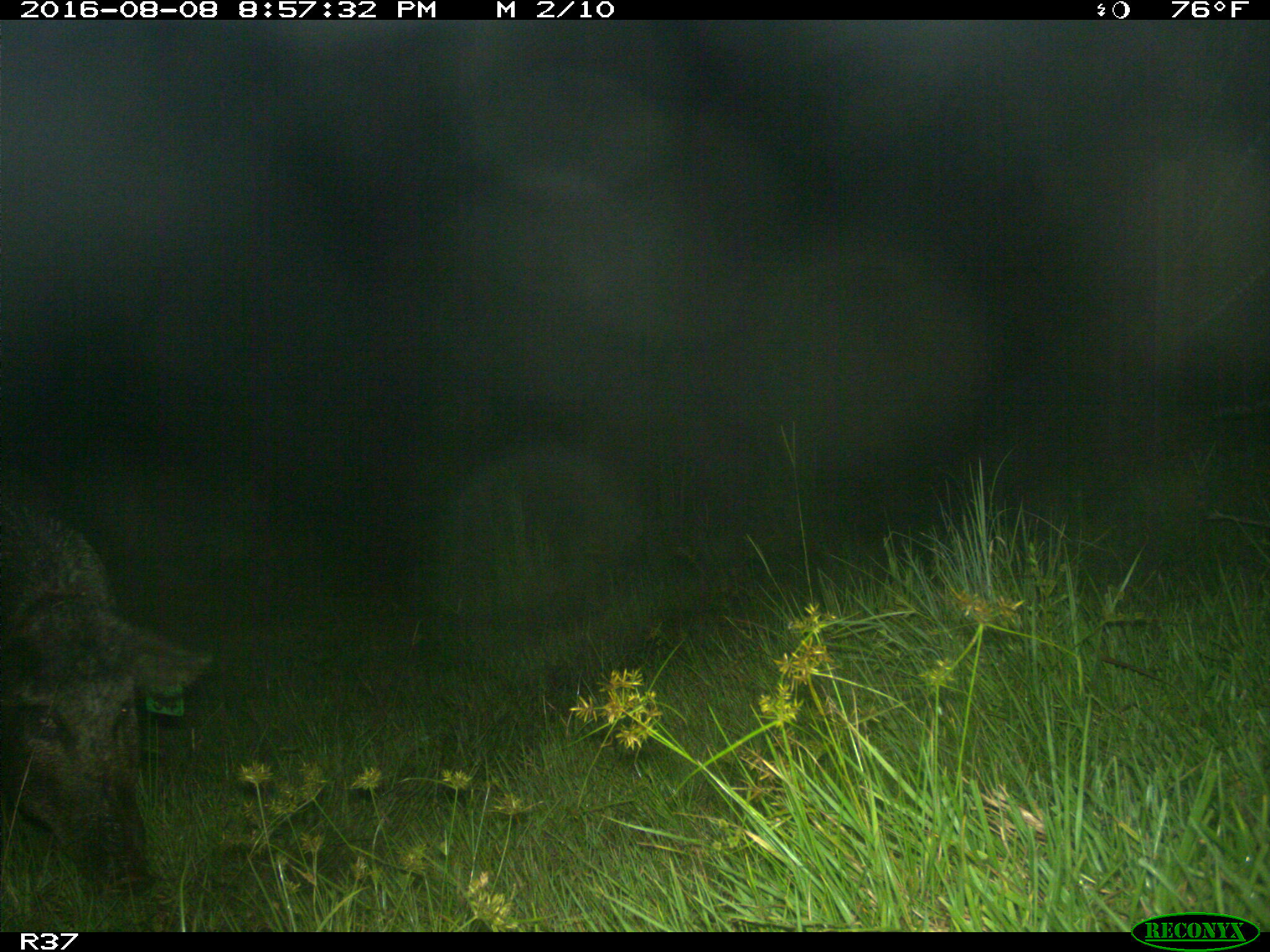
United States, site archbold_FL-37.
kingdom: Animalia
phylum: Chordata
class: Mammalia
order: Artiodactyla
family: Suidae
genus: Sus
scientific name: Sus scrofa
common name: wild boar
Sus scrofa (wild boar).